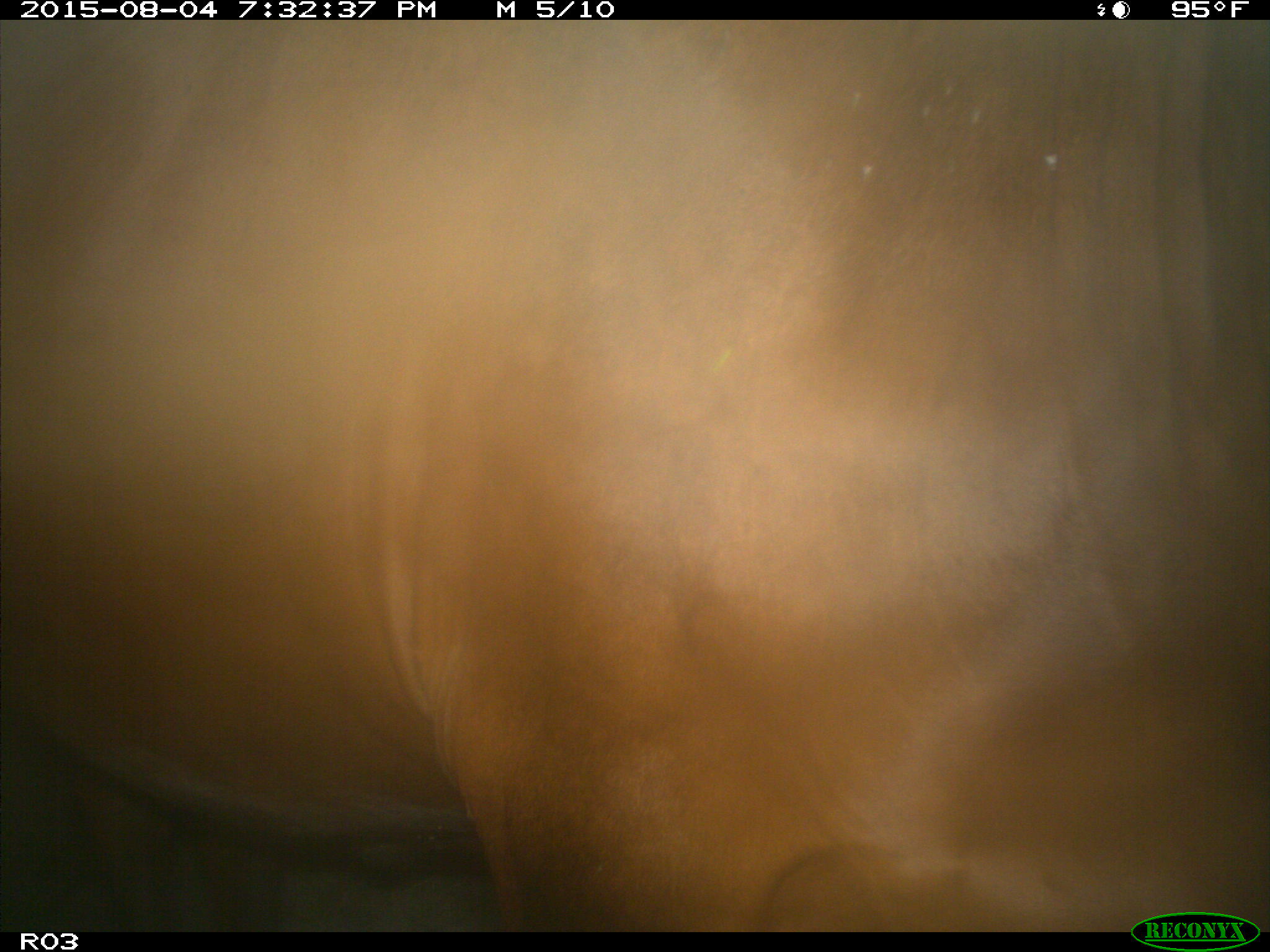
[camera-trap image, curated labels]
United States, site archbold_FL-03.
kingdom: Animalia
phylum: Chordata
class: Mammalia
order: Artiodactyla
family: Bovidae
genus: Bos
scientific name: Bos taurus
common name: domestic cow